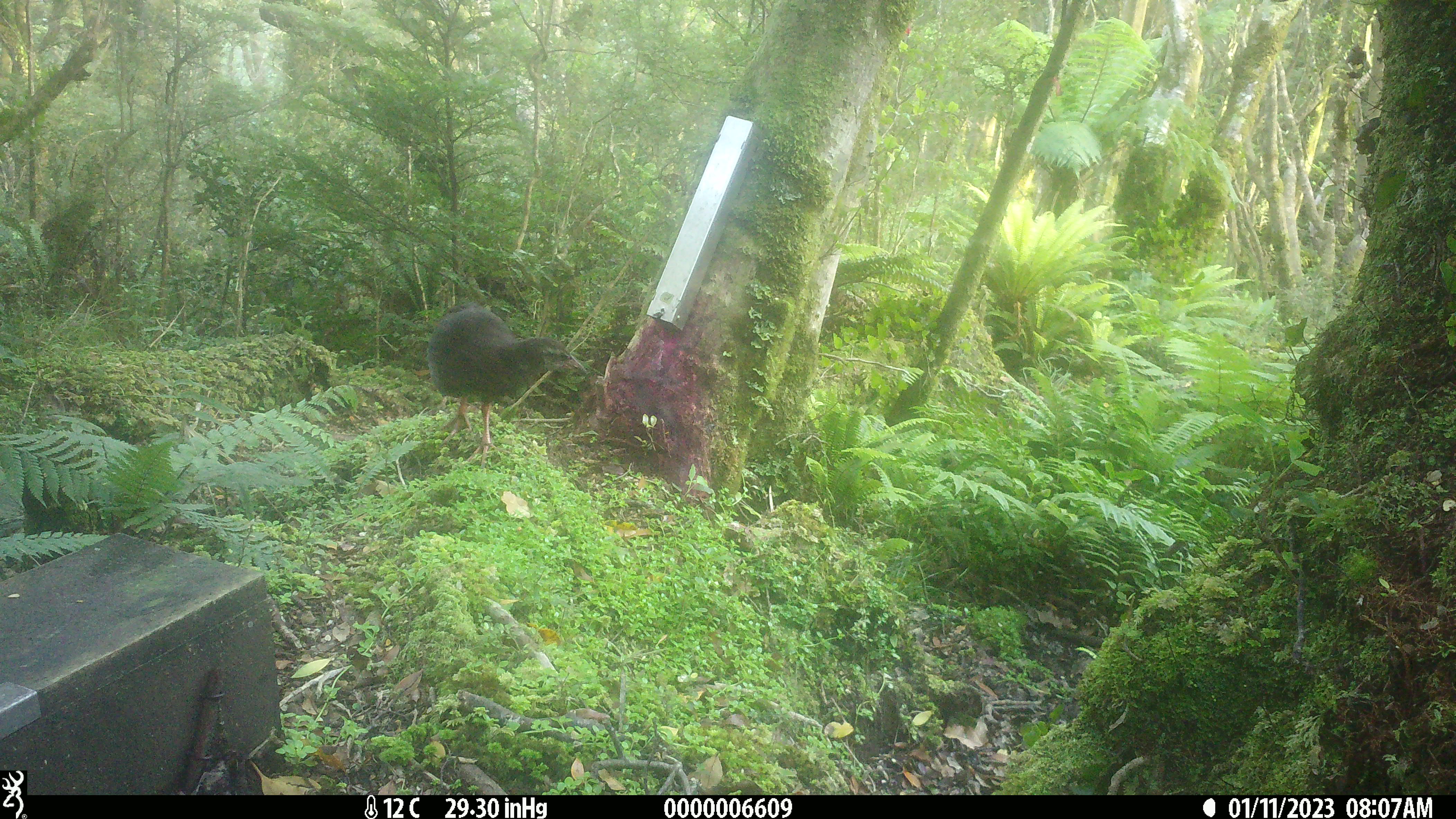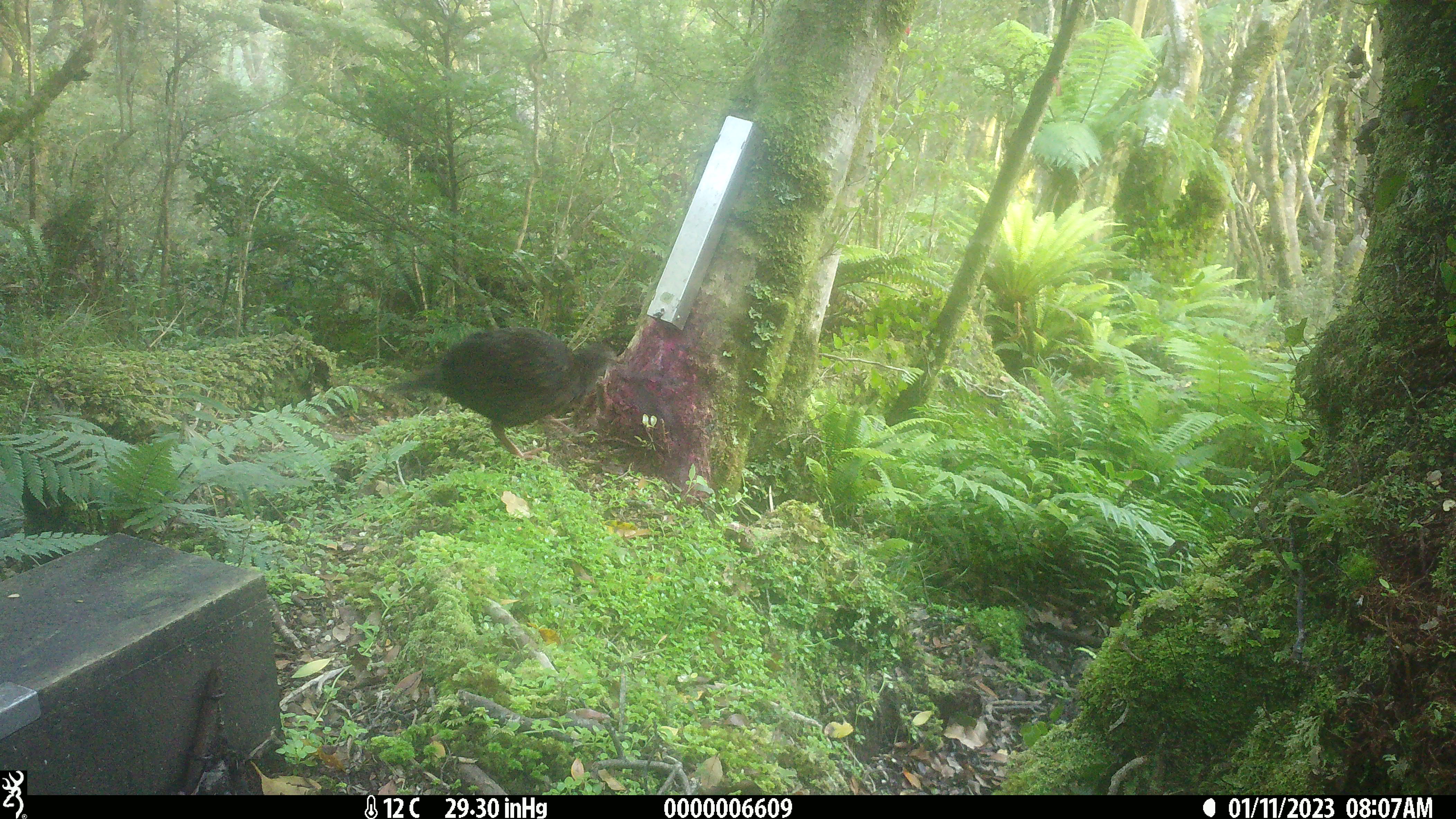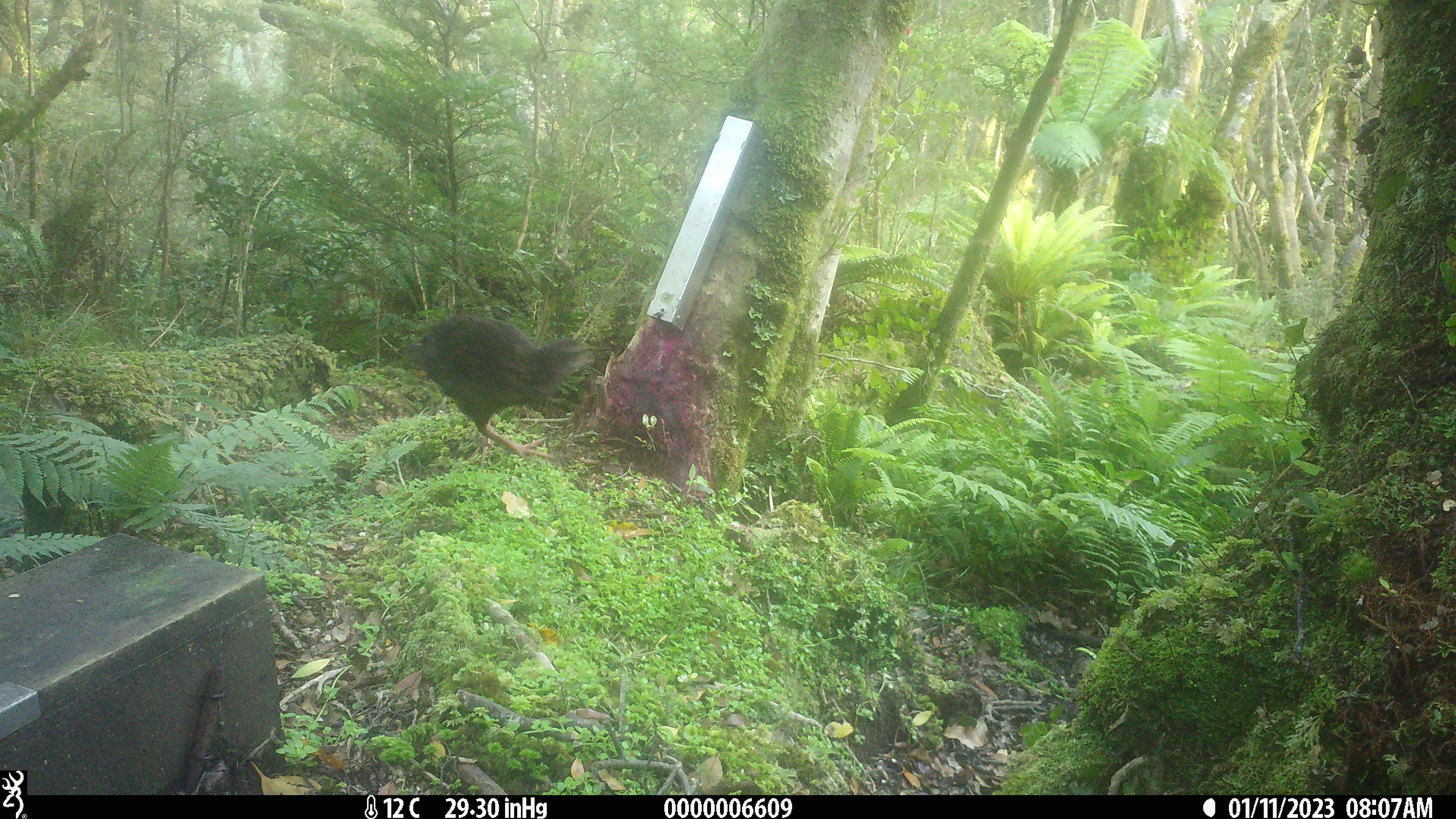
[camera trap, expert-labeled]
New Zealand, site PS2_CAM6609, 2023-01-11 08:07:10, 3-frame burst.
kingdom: Animalia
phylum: Chordata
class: Aves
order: Gruiformes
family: Rallidae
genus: Gallirallus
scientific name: Gallirallus australis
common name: weka